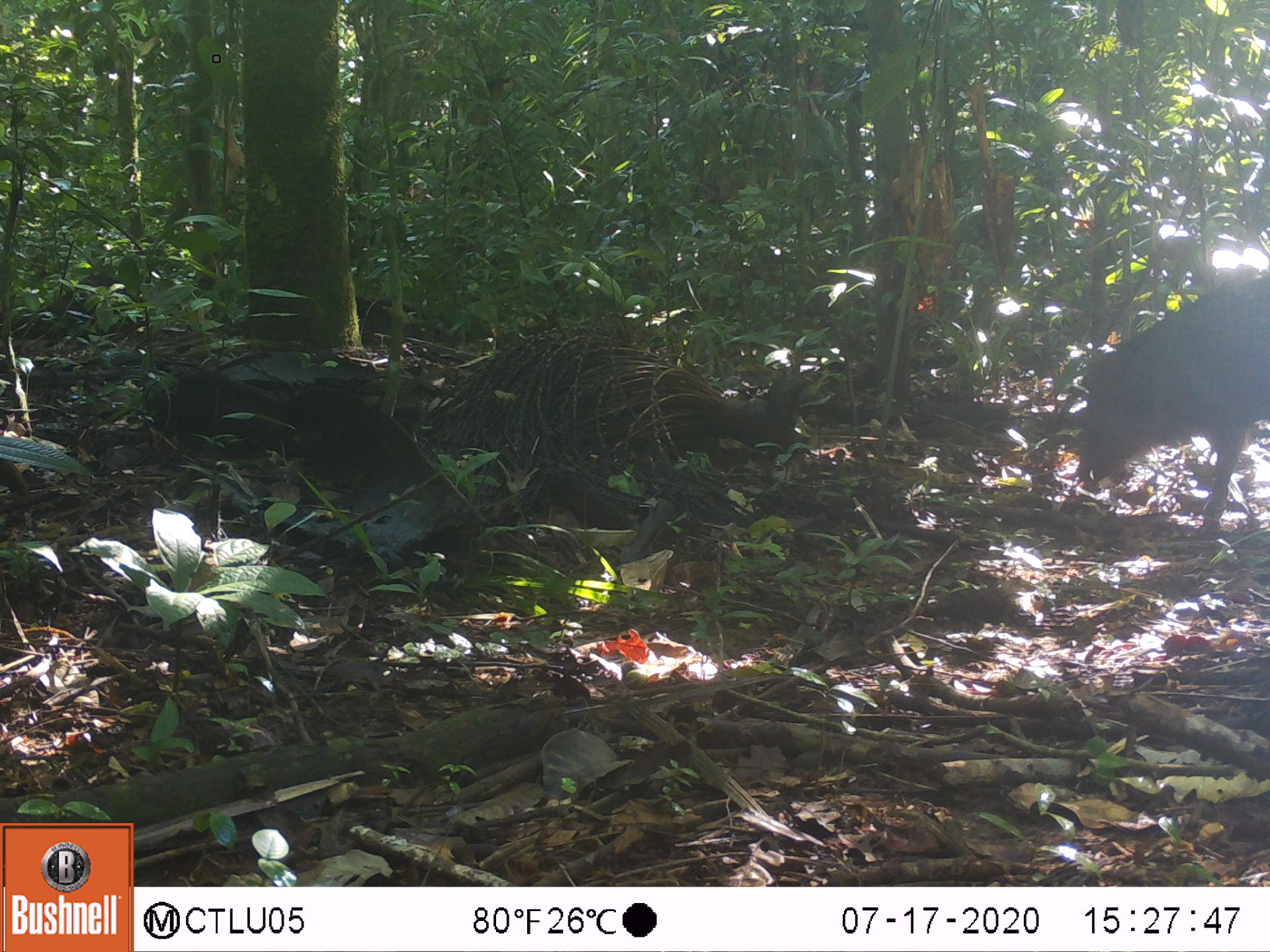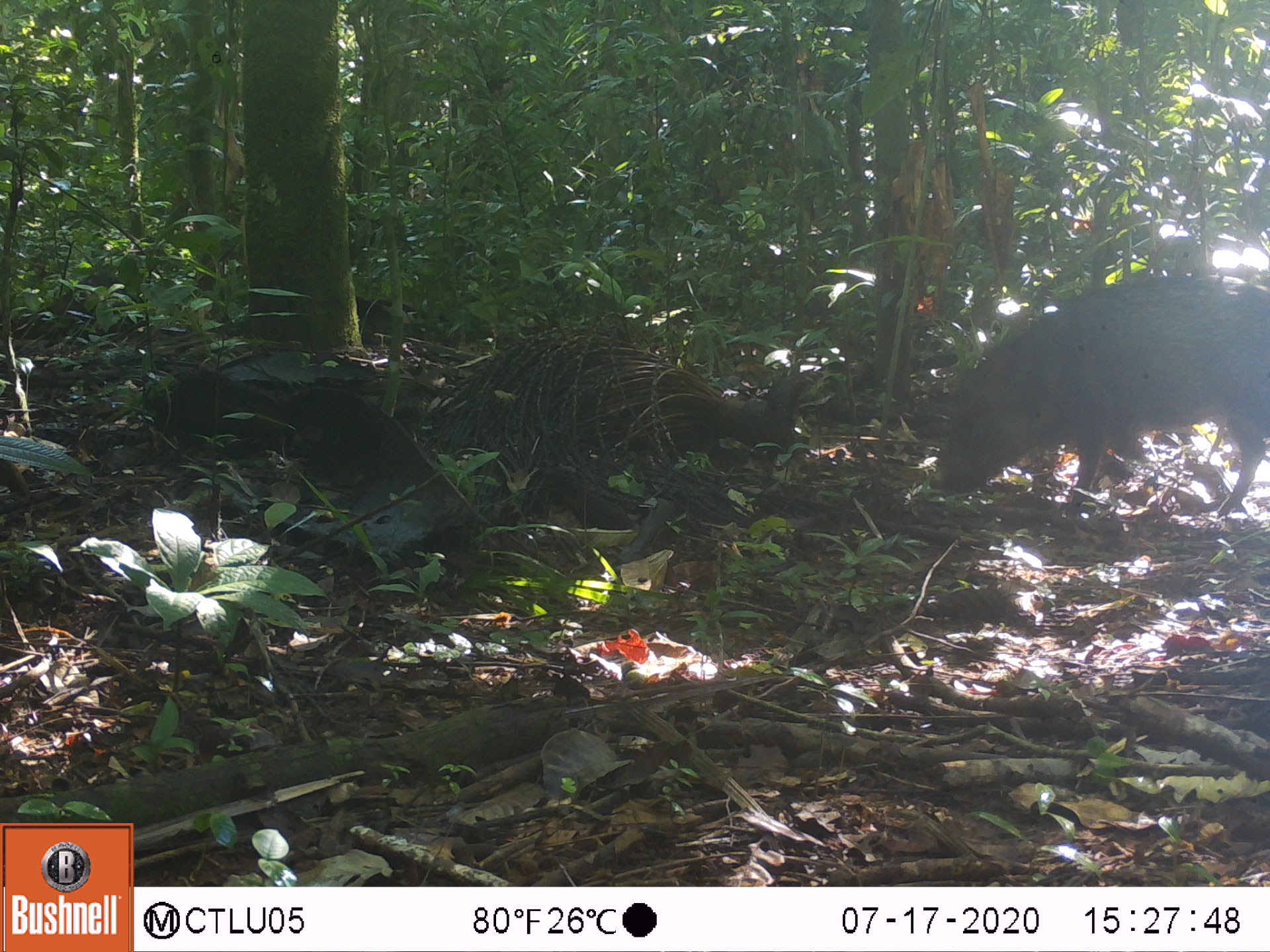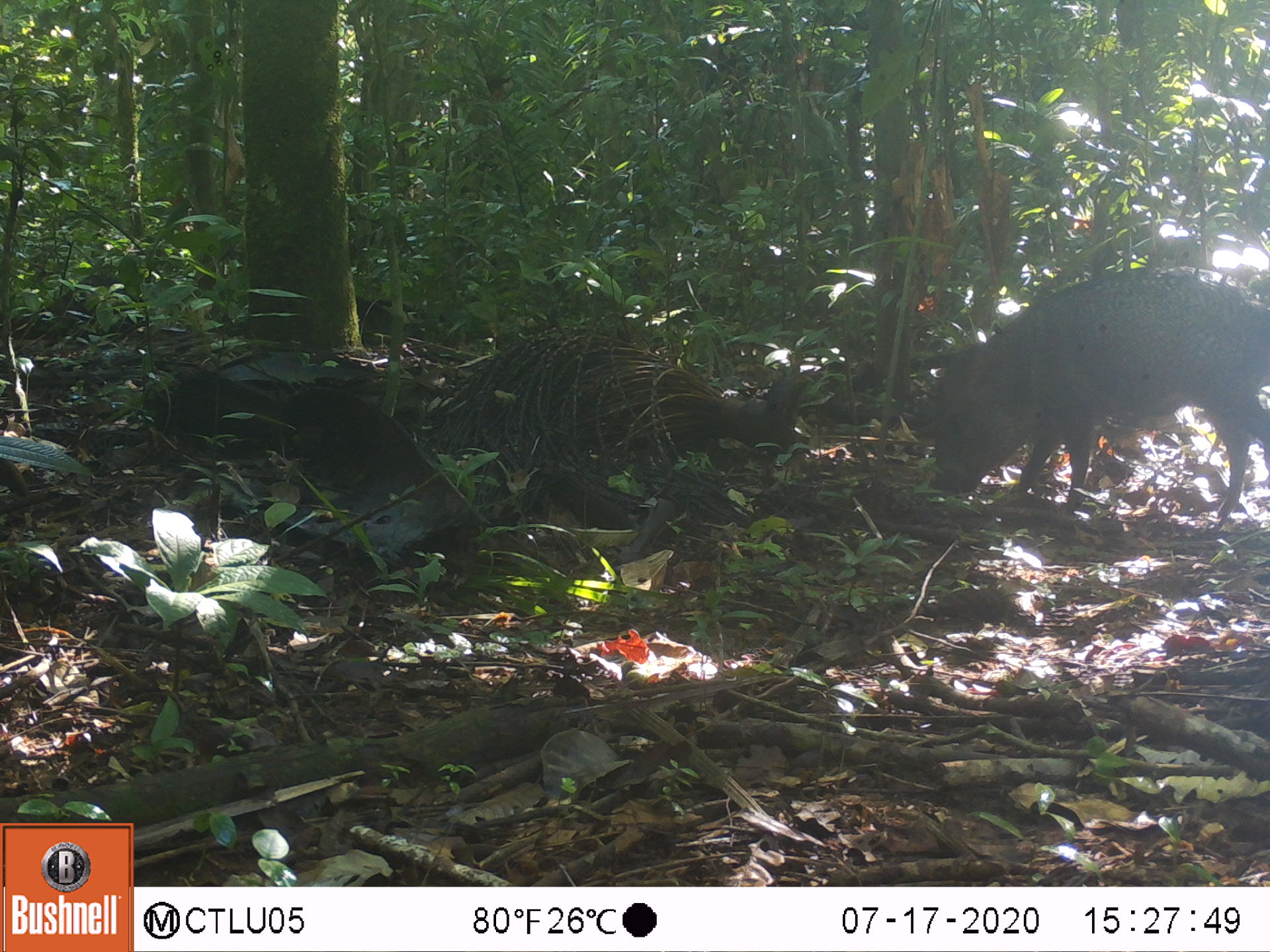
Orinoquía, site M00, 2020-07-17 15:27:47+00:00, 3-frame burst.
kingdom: Animalia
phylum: Chordata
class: Mammalia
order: Artiodactyla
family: Tayassuidae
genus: Pecari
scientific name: Pecari tajacu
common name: collared peccary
Collared peccary (Pecari tajacu).